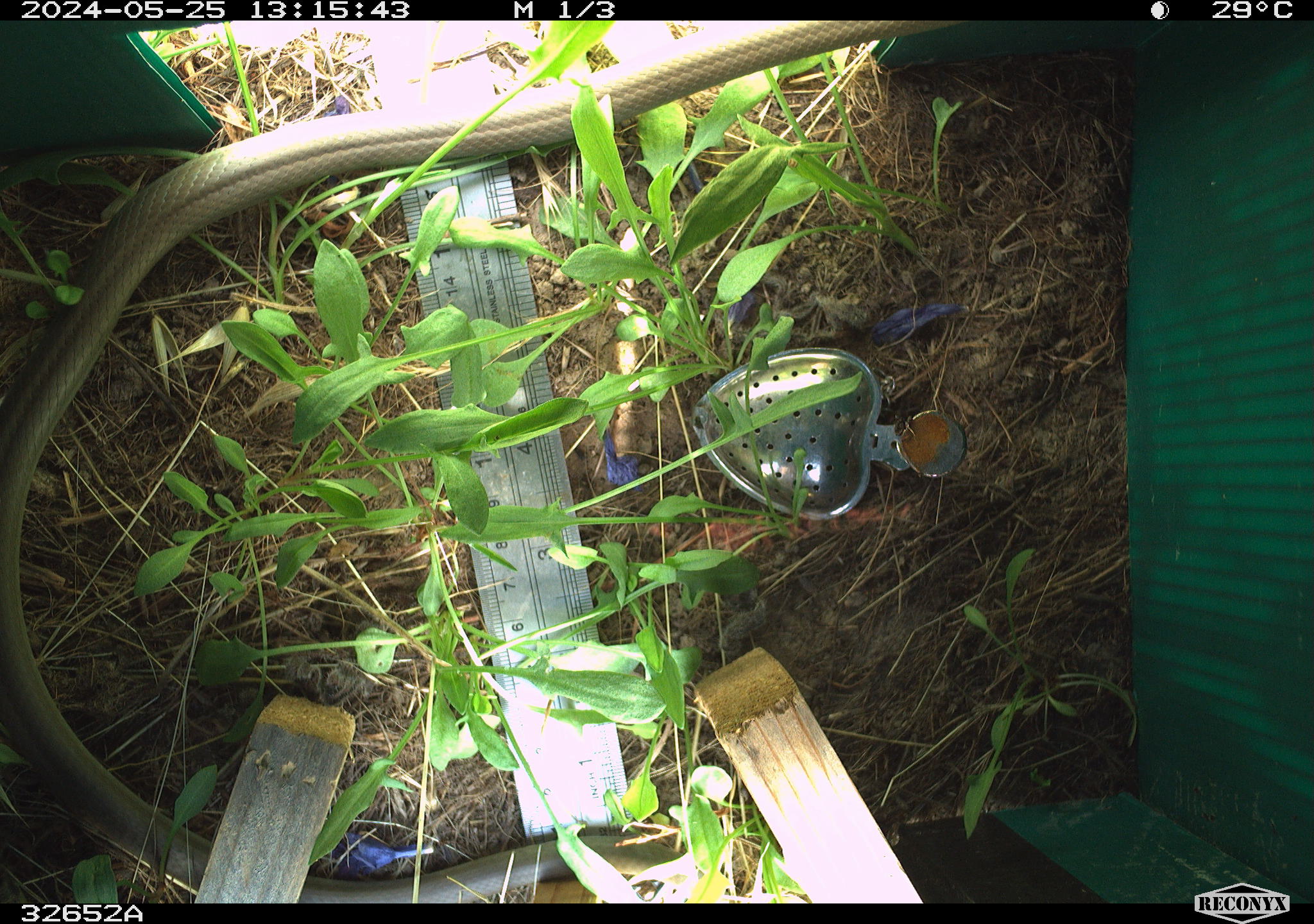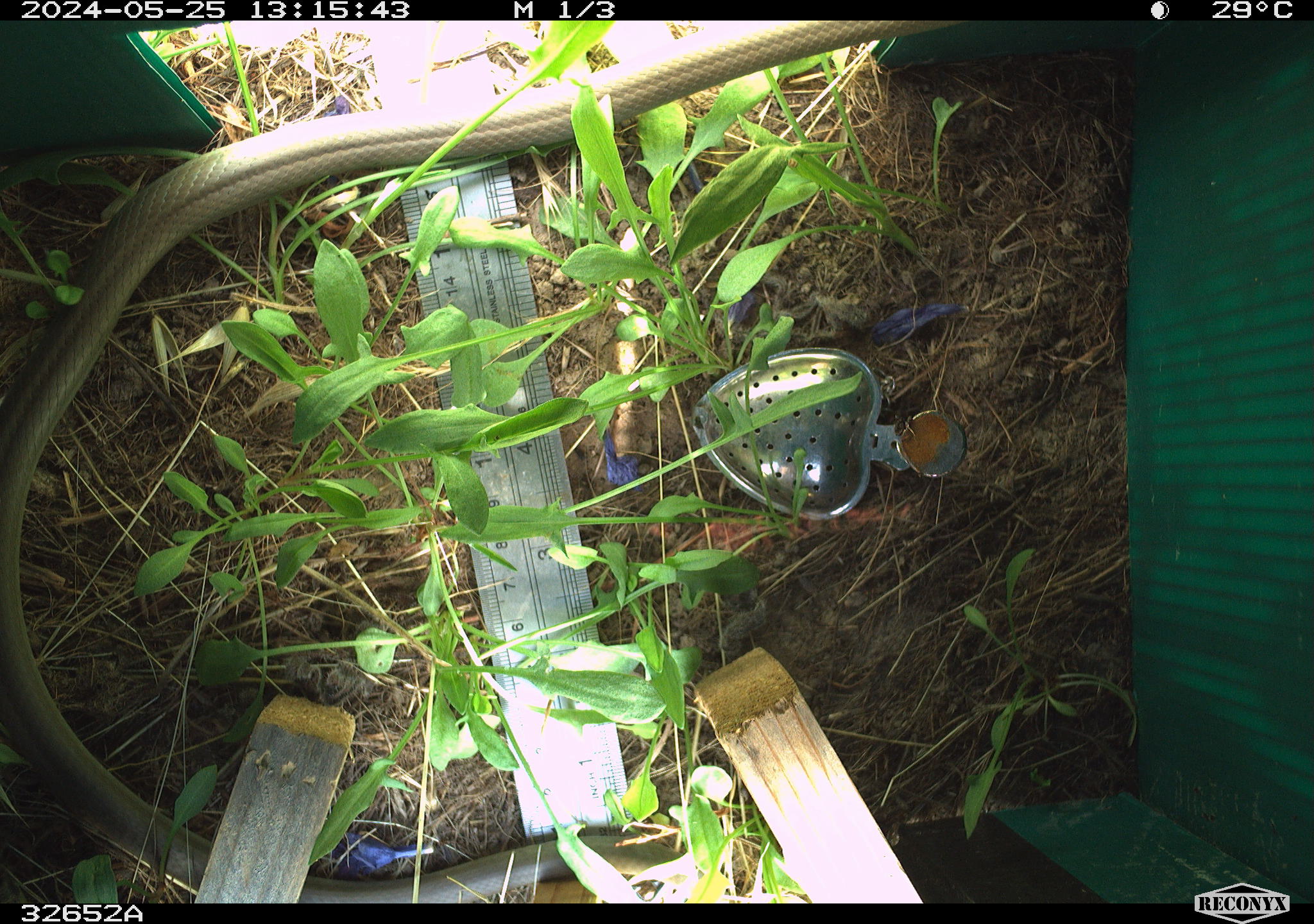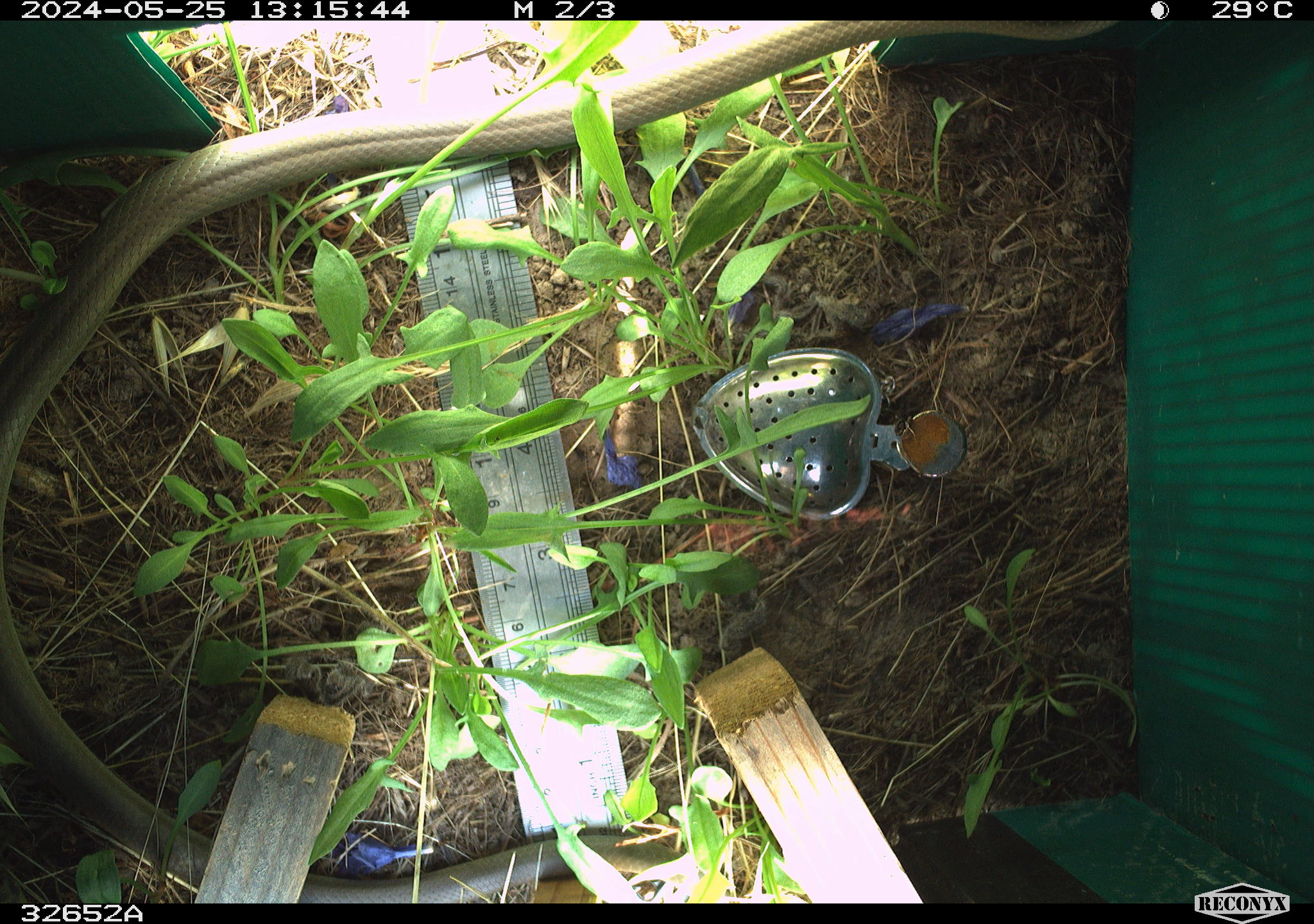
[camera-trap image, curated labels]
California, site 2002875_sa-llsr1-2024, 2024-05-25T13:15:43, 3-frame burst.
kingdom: Animalia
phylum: Chordata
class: Reptilia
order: Squamata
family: Colubridae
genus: Coluber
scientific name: Coluber constrictor mormon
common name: western yellow-bellied racer